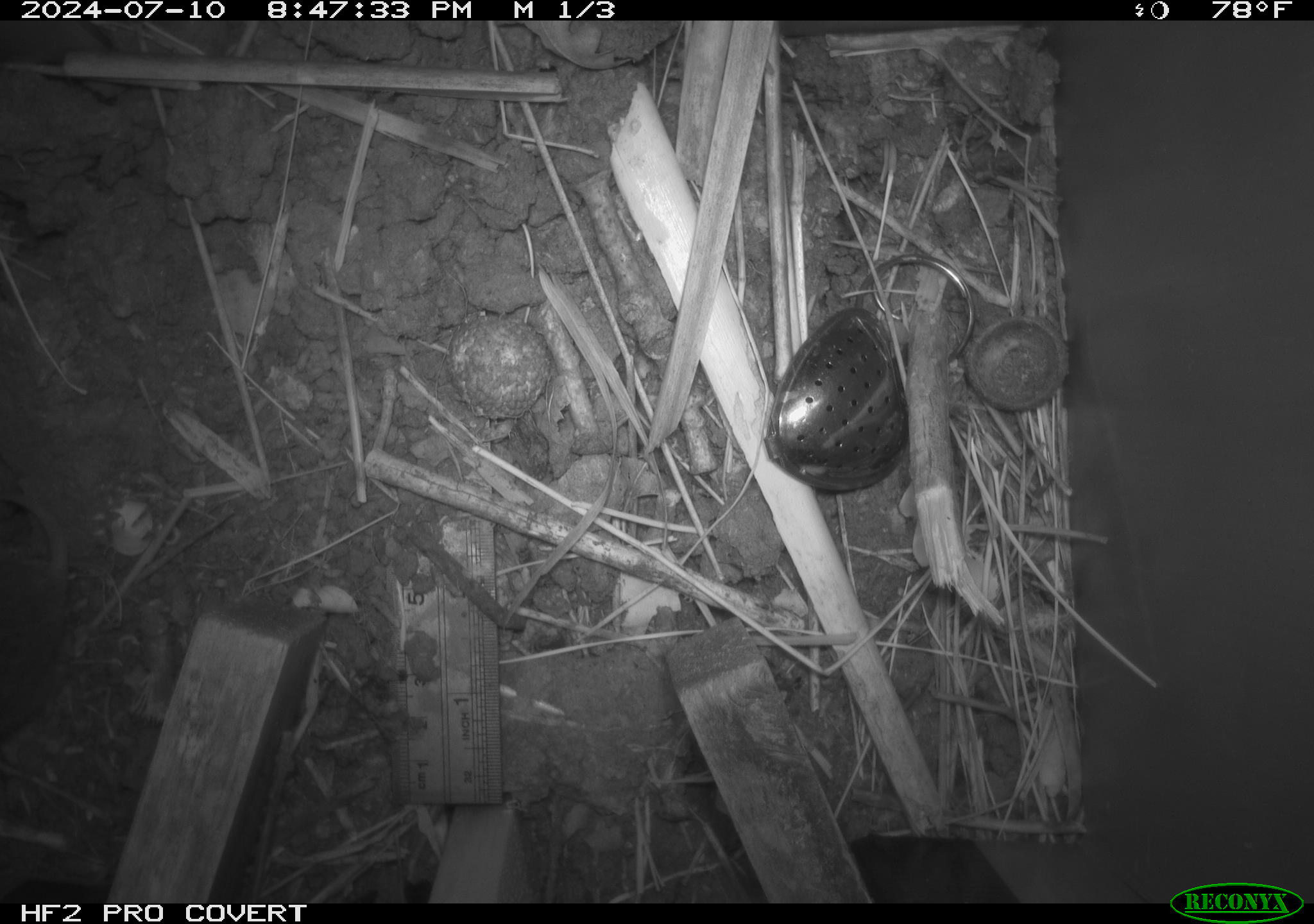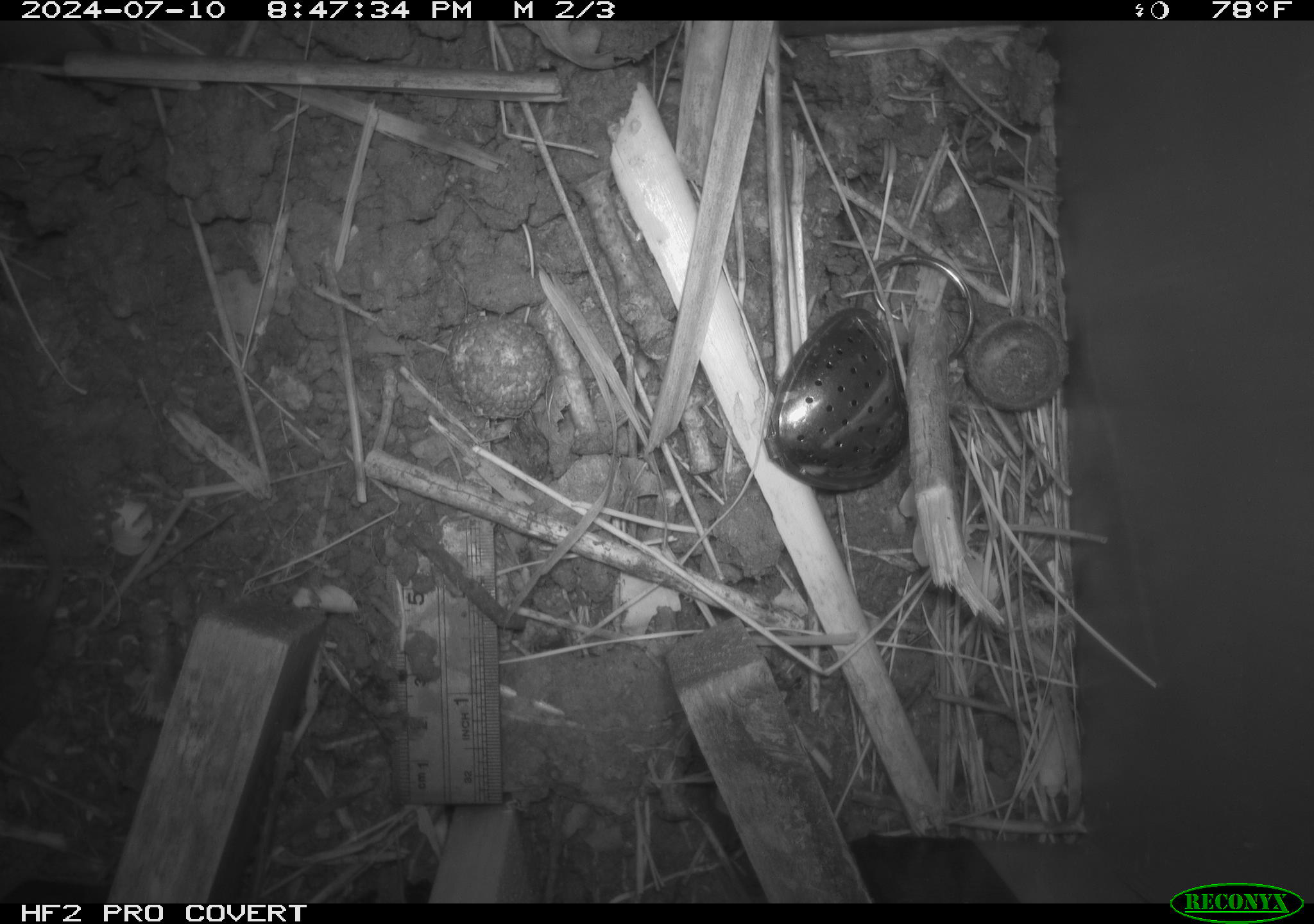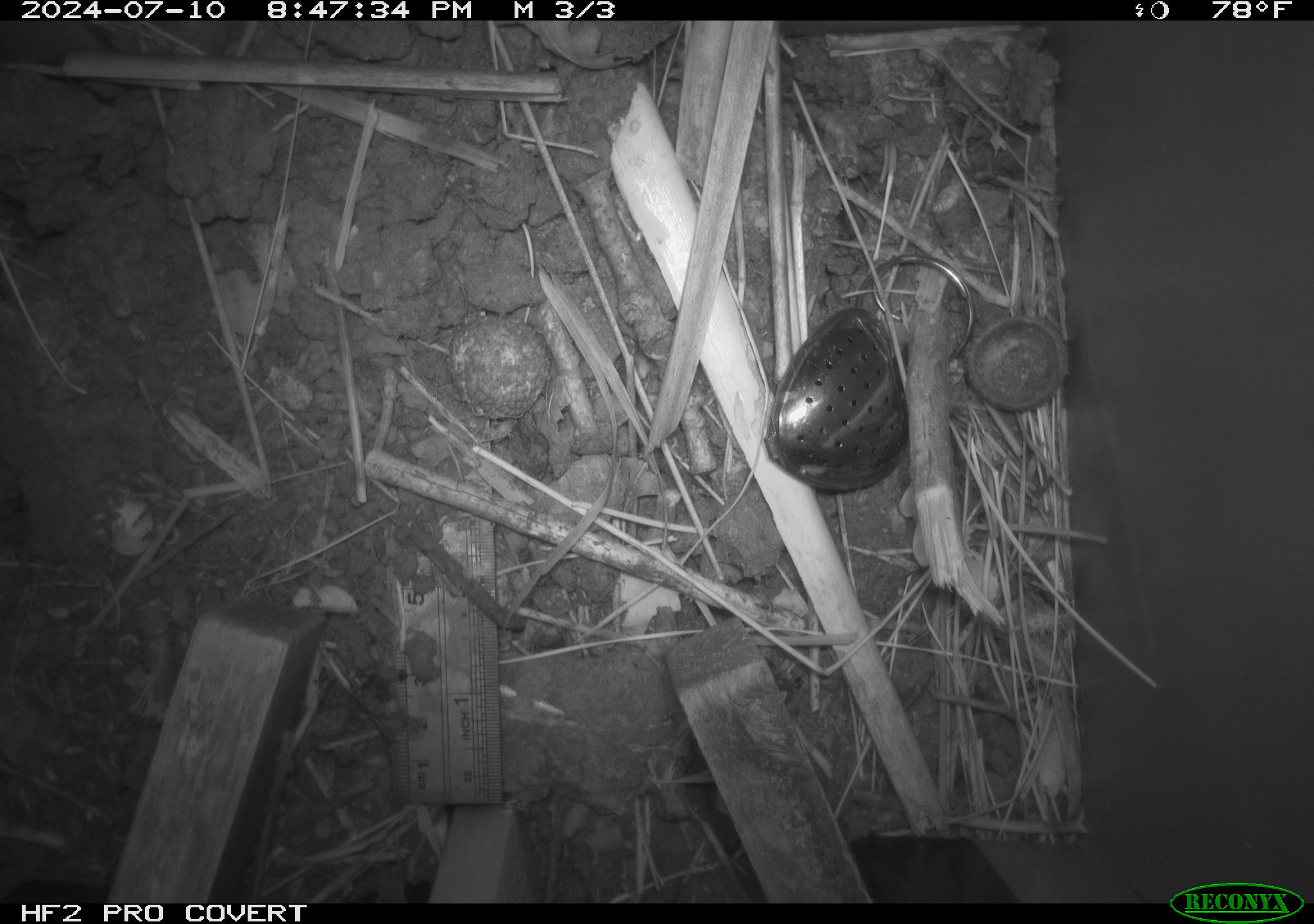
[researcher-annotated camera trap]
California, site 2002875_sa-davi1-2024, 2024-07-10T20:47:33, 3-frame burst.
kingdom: Animalia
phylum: Chordata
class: Mammalia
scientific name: Mammalia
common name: small mammal